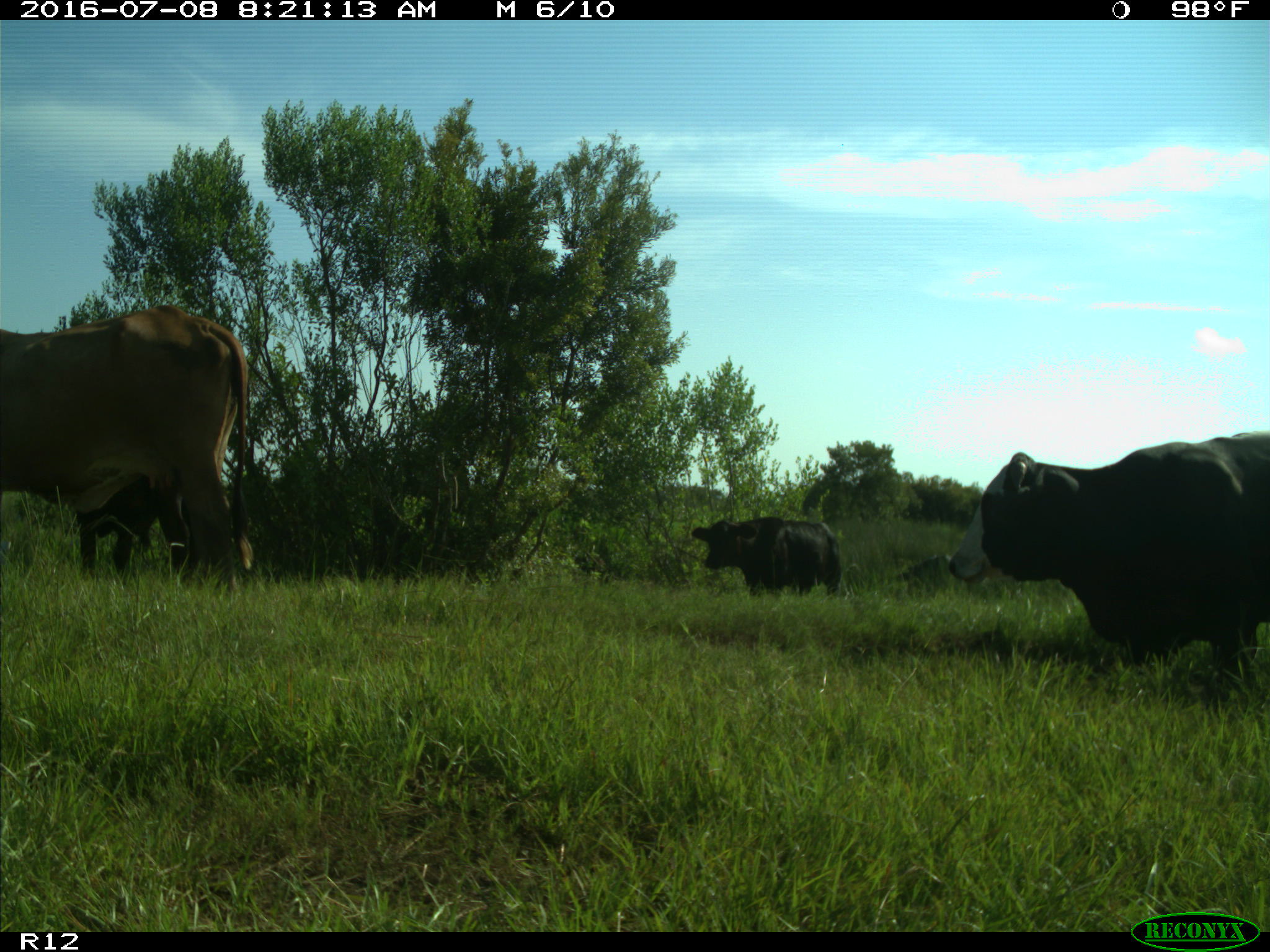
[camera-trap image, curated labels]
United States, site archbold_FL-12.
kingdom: Animalia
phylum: Chordata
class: Mammalia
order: Artiodactyla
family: Bovidae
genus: Bos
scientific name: Bos taurus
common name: domestic cow